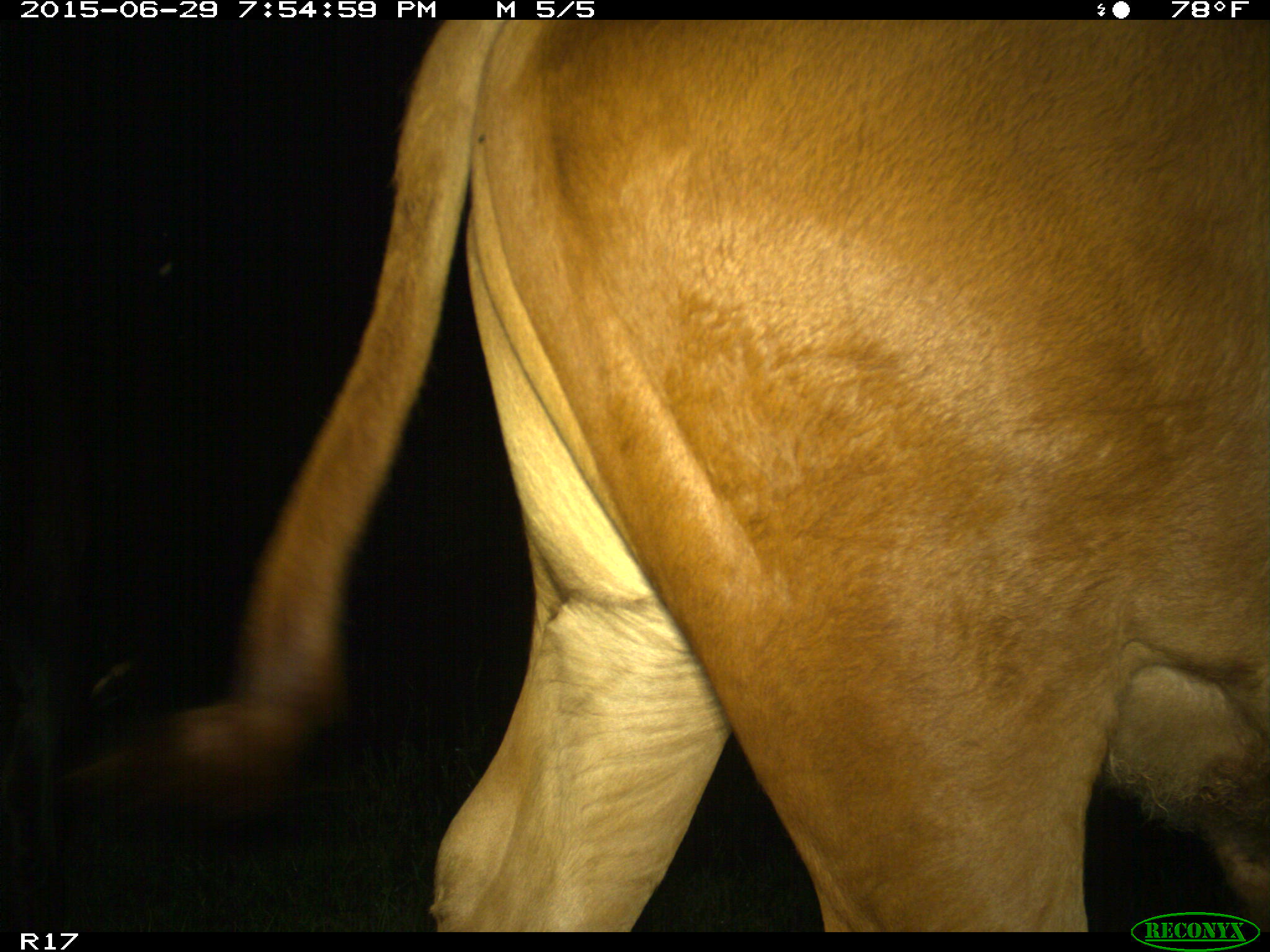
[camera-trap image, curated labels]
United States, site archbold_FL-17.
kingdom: Animalia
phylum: Chordata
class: Mammalia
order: Artiodactyla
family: Bovidae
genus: Bos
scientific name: Bos taurus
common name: domestic cow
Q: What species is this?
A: Bos taurus (domestic cow).